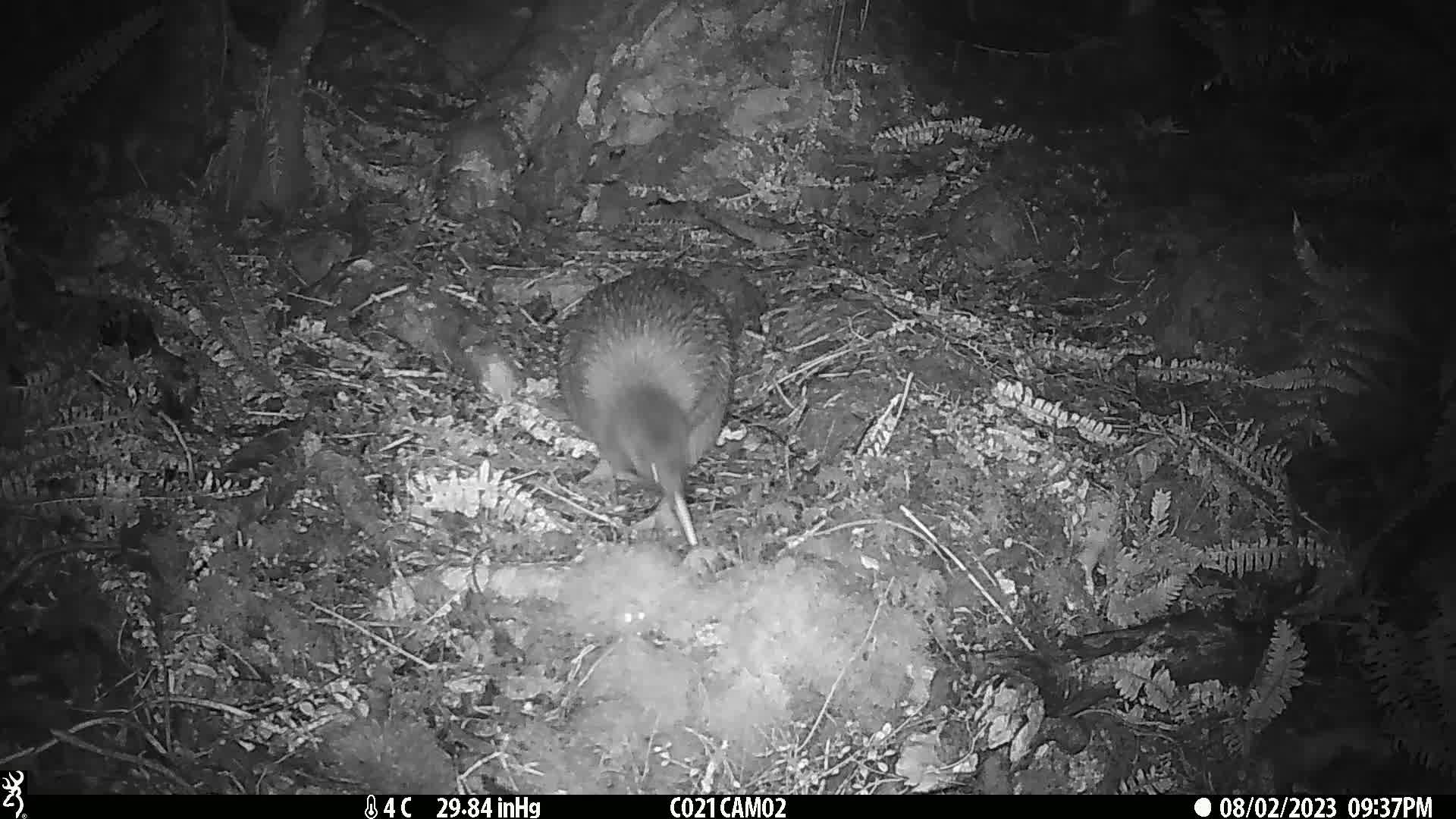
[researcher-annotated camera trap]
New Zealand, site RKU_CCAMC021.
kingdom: Animalia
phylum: Chordata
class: Aves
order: Apterygiformes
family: Apterygidae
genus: Apteryx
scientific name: Apteryx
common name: kiwi